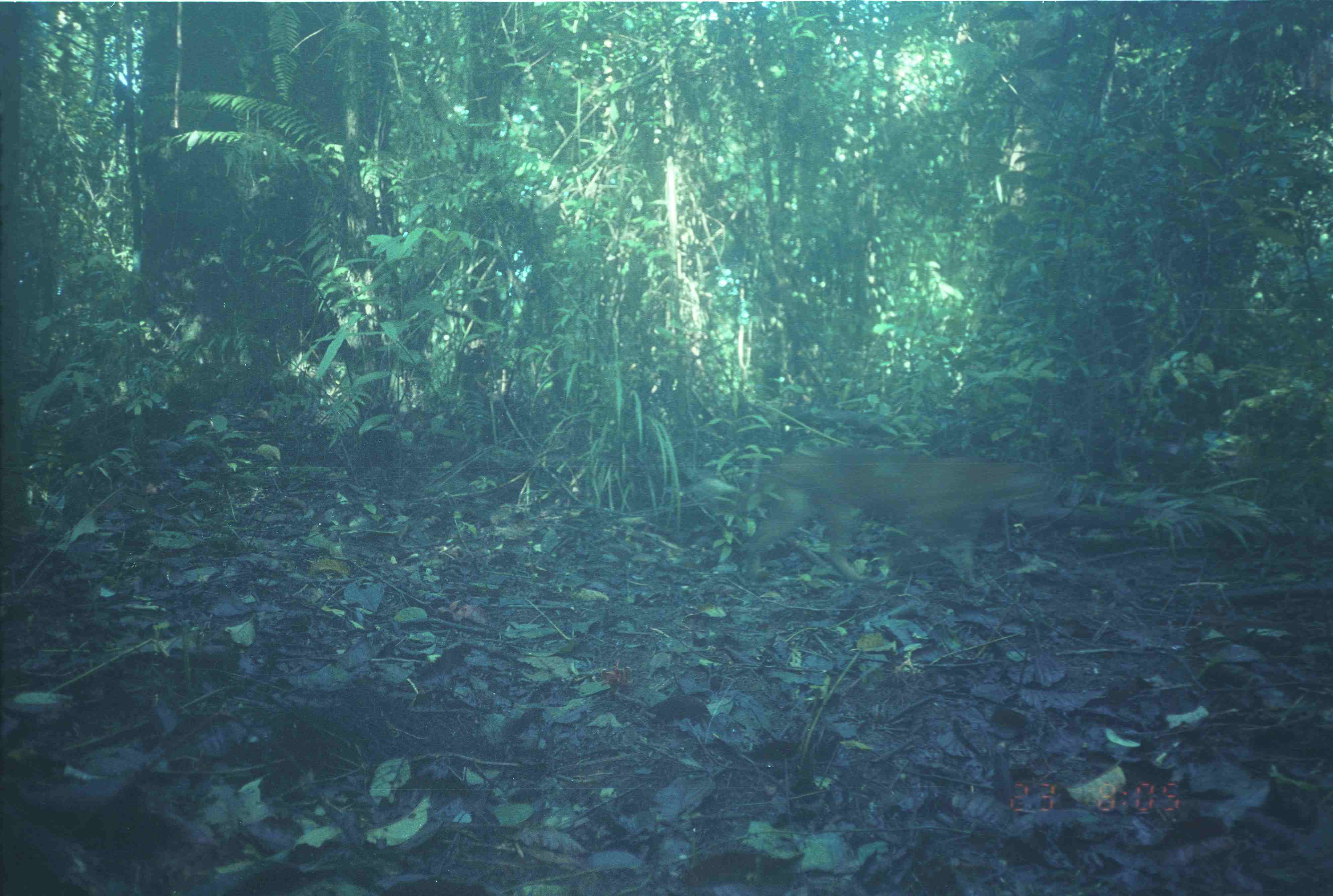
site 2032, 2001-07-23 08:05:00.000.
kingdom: Animalia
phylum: Chordata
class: Mammalia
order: Carnivora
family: Felidae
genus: Catopuma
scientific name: Catopuma temminckii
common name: asian golden cat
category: pardofelis temminckii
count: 1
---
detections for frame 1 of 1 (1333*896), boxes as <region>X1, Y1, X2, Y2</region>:
pardofelis temminckii: <region>742, 447, 1078, 591</region>